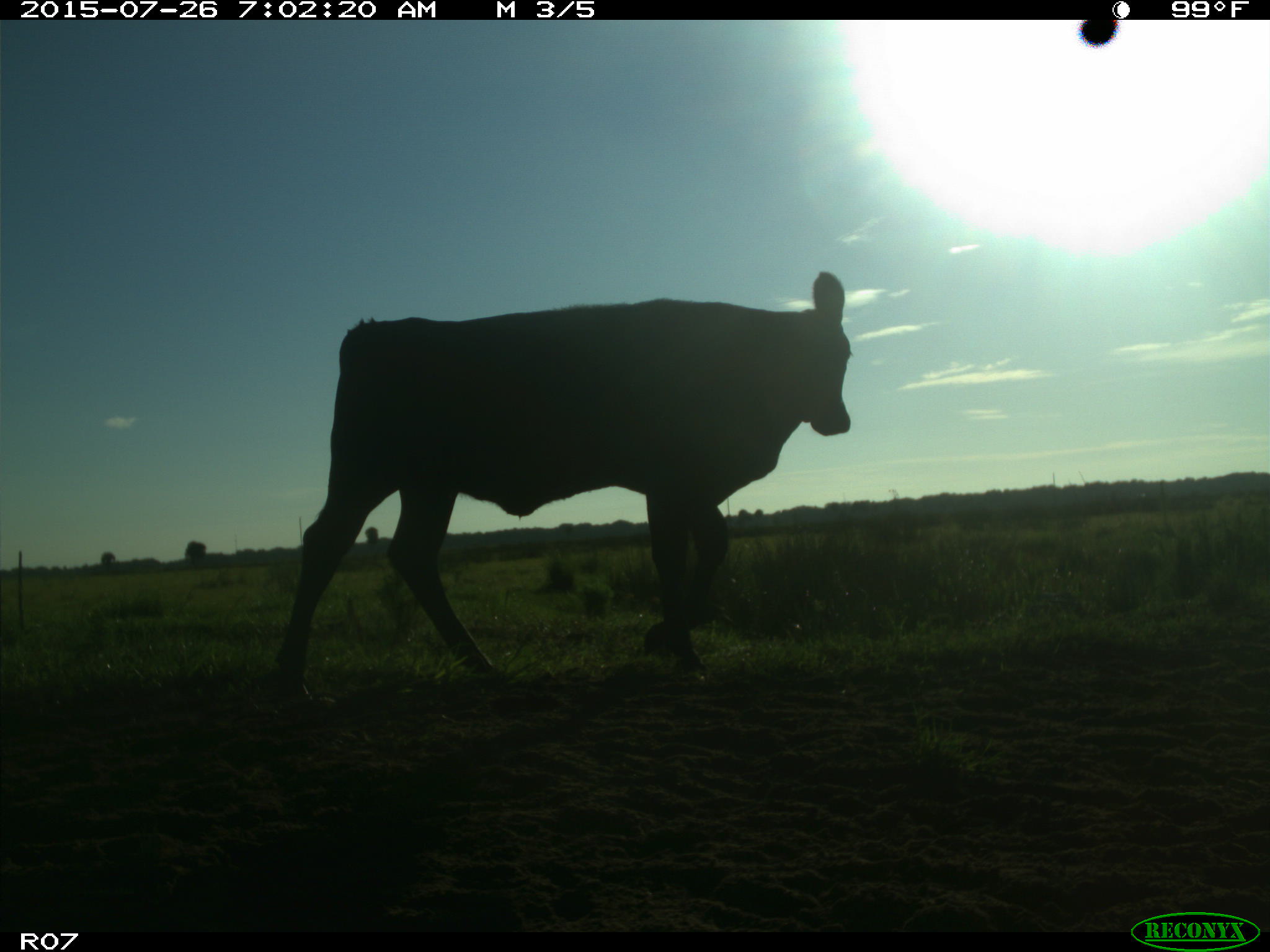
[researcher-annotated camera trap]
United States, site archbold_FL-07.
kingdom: Animalia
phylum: Chordata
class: Mammalia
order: Artiodactyla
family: Bovidae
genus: Bos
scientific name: Bos taurus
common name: domestic cow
Bos taurus (domestic cow).